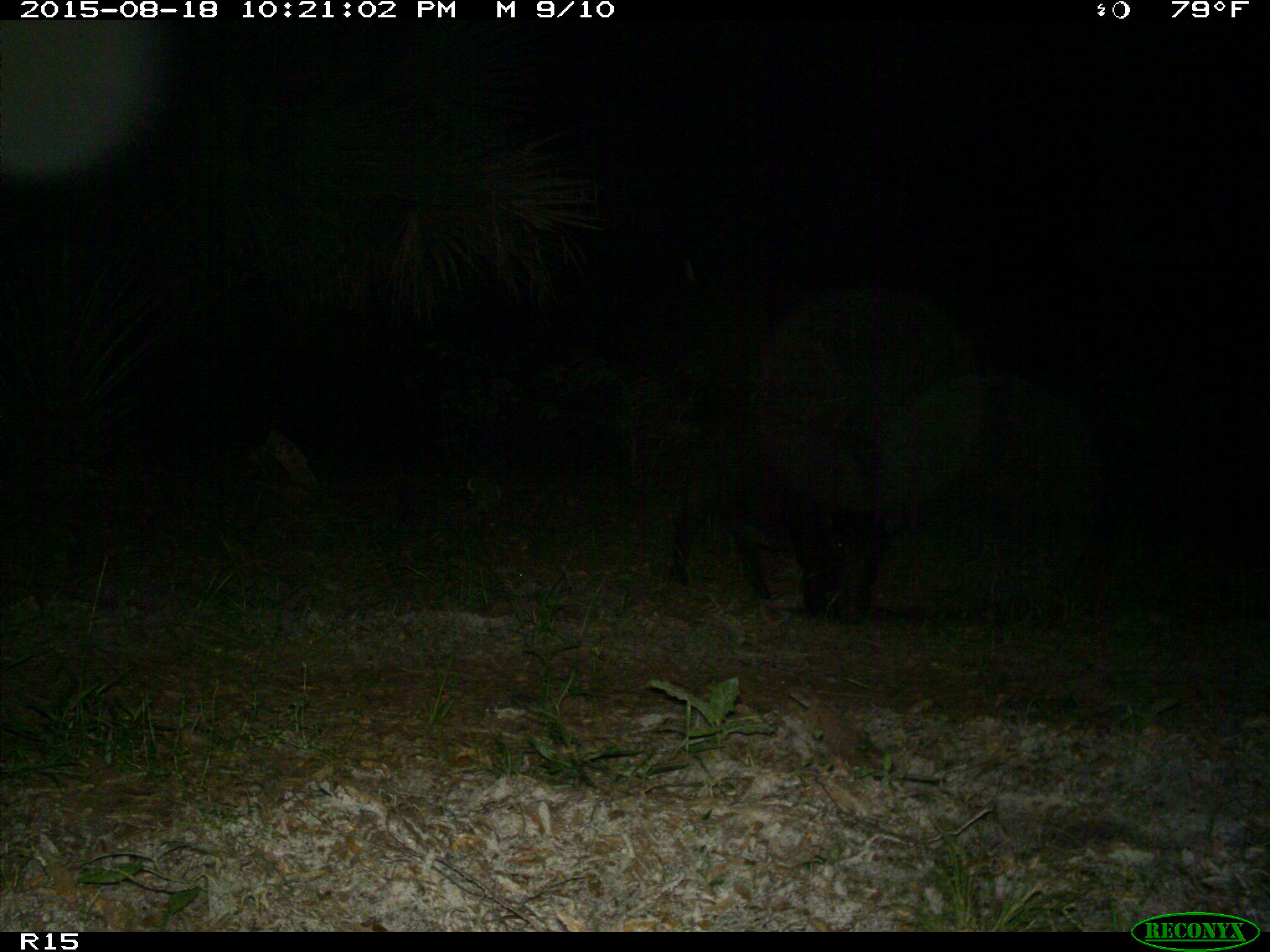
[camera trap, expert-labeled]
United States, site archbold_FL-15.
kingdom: Animalia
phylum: Chordata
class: Mammalia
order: Artiodactyla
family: Suidae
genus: Sus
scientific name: Sus scrofa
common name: wild boar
Sus scrofa (wild boar).